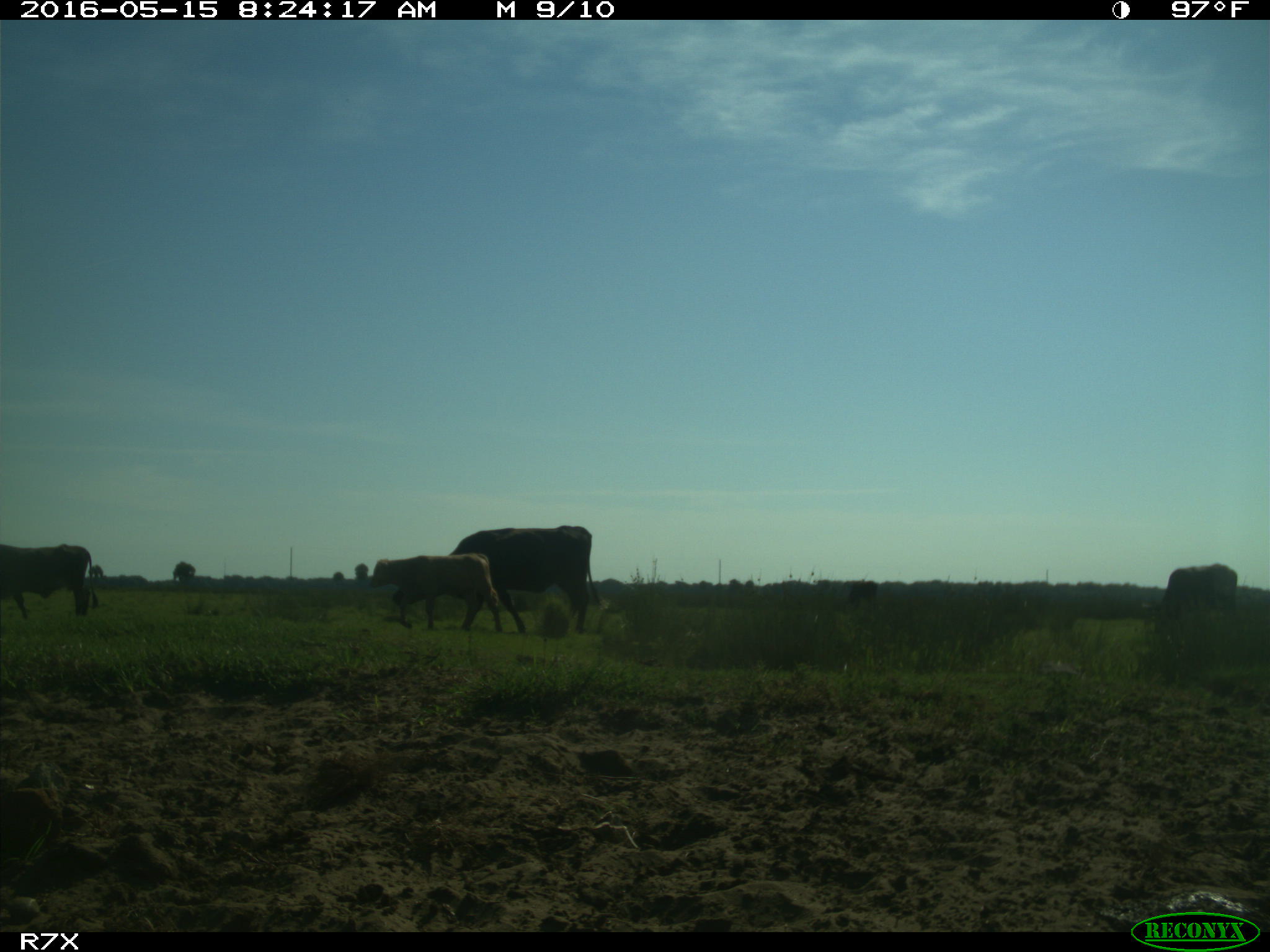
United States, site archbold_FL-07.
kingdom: Animalia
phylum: Chordata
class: Mammalia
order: Artiodactyla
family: Bovidae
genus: Bos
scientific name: Bos taurus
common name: domestic cow